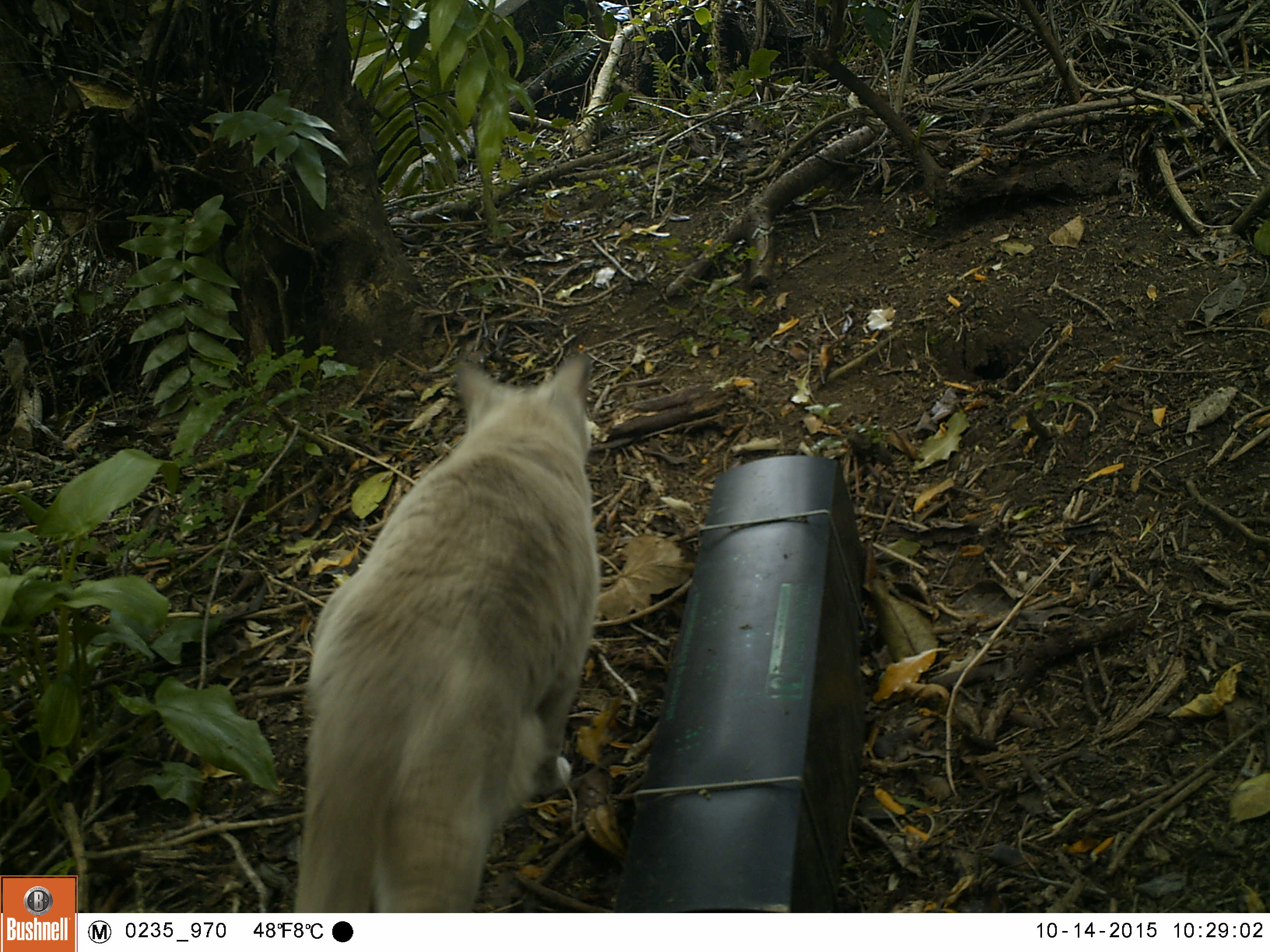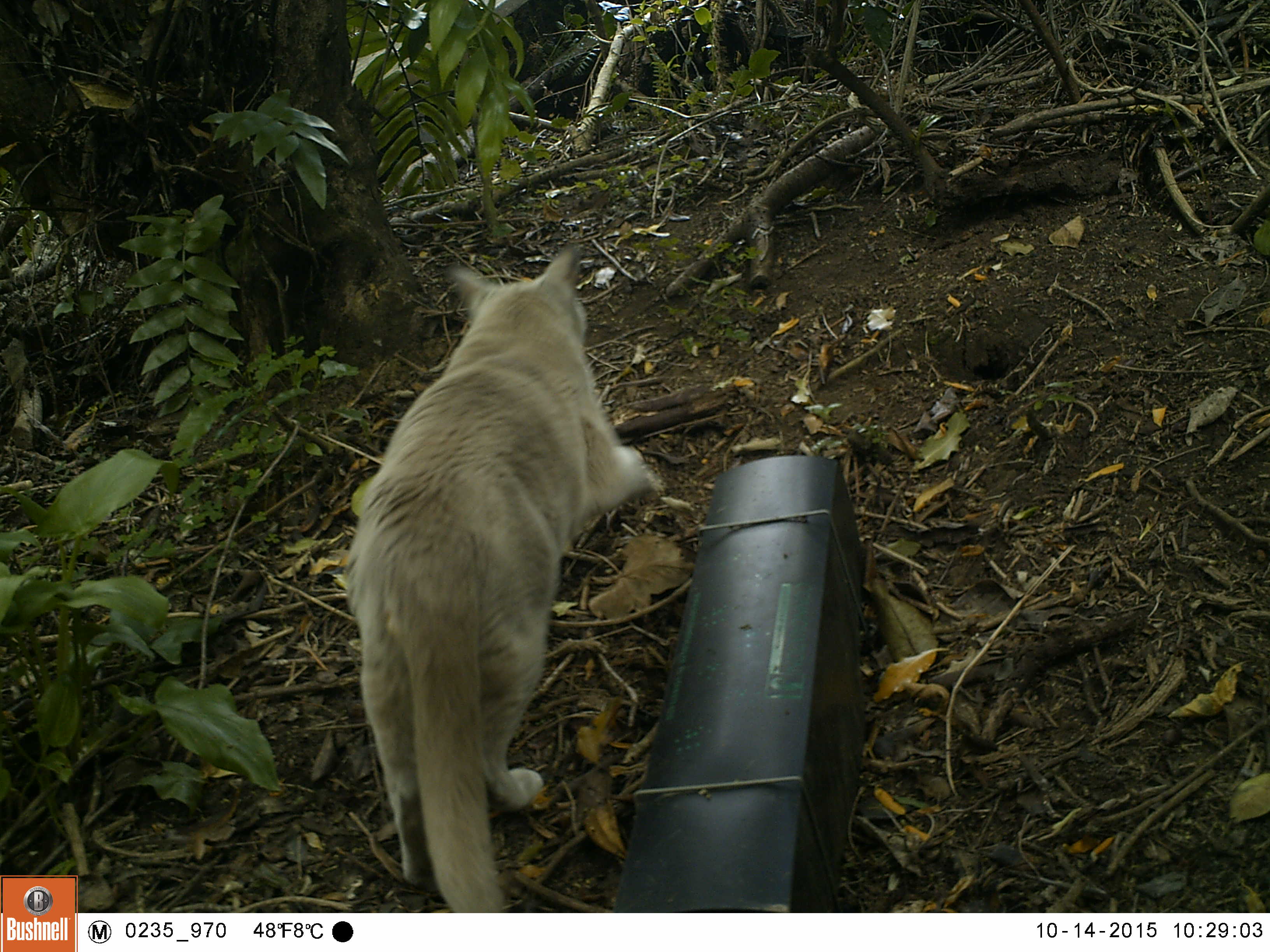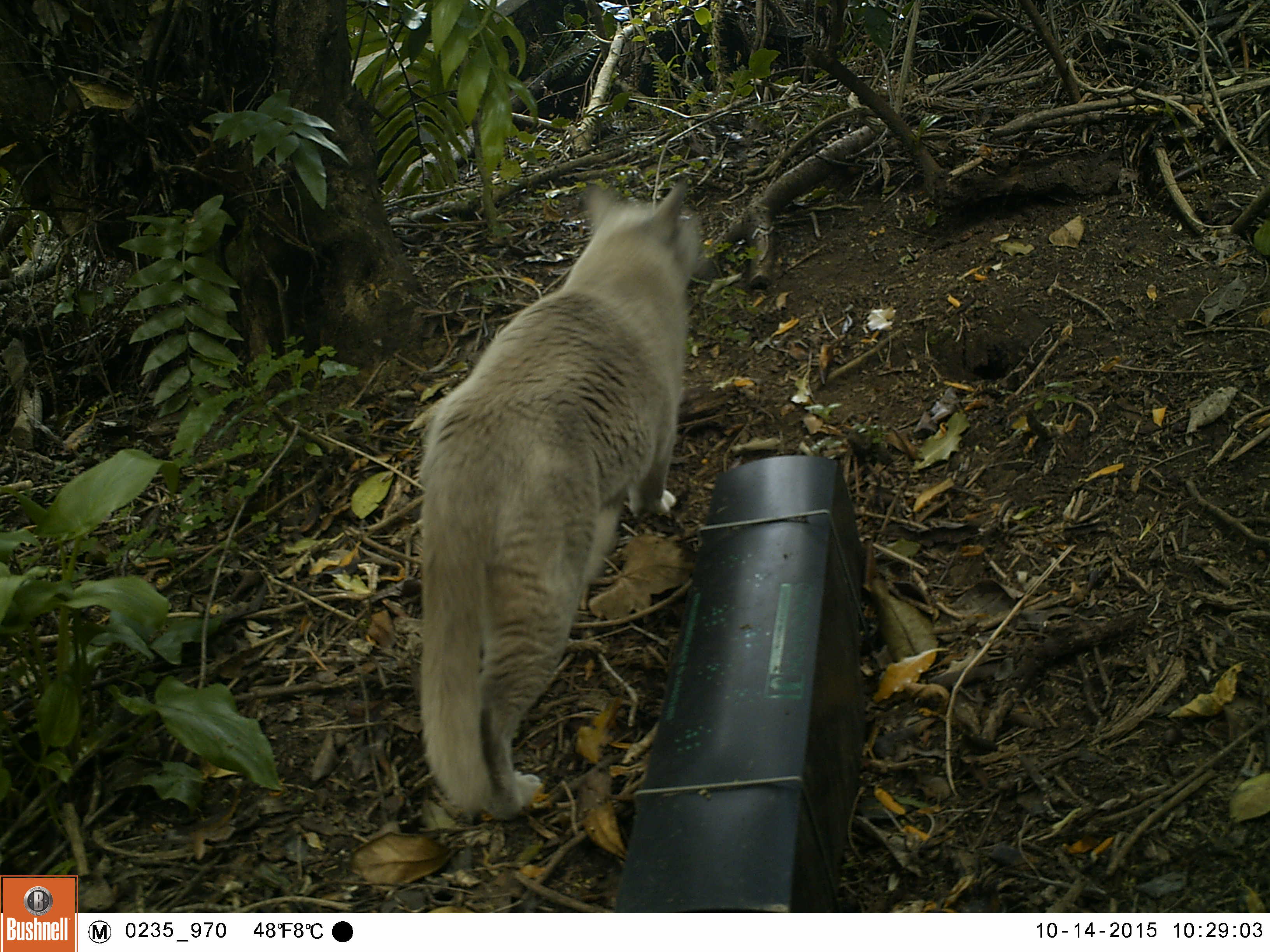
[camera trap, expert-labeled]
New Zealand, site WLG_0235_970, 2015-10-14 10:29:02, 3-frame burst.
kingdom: Animalia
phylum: Chordata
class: Mammalia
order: Carnivora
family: Felidae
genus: Felis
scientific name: Felis catus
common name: domestic cat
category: cat